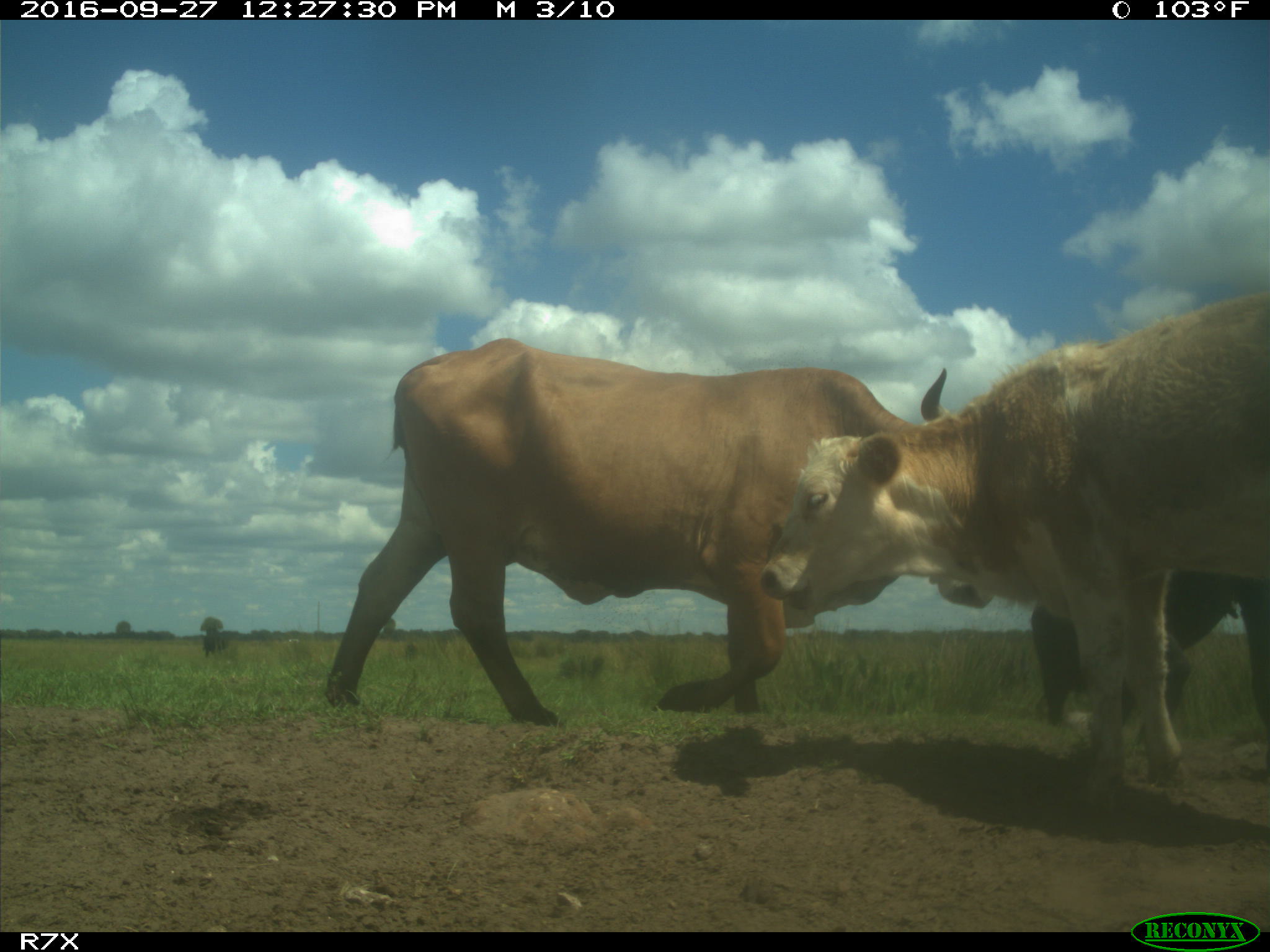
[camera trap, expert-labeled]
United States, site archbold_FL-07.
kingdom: Animalia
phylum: Chordata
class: Mammalia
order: Artiodactyla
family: Bovidae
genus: Bos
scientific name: Bos taurus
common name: domestic cow